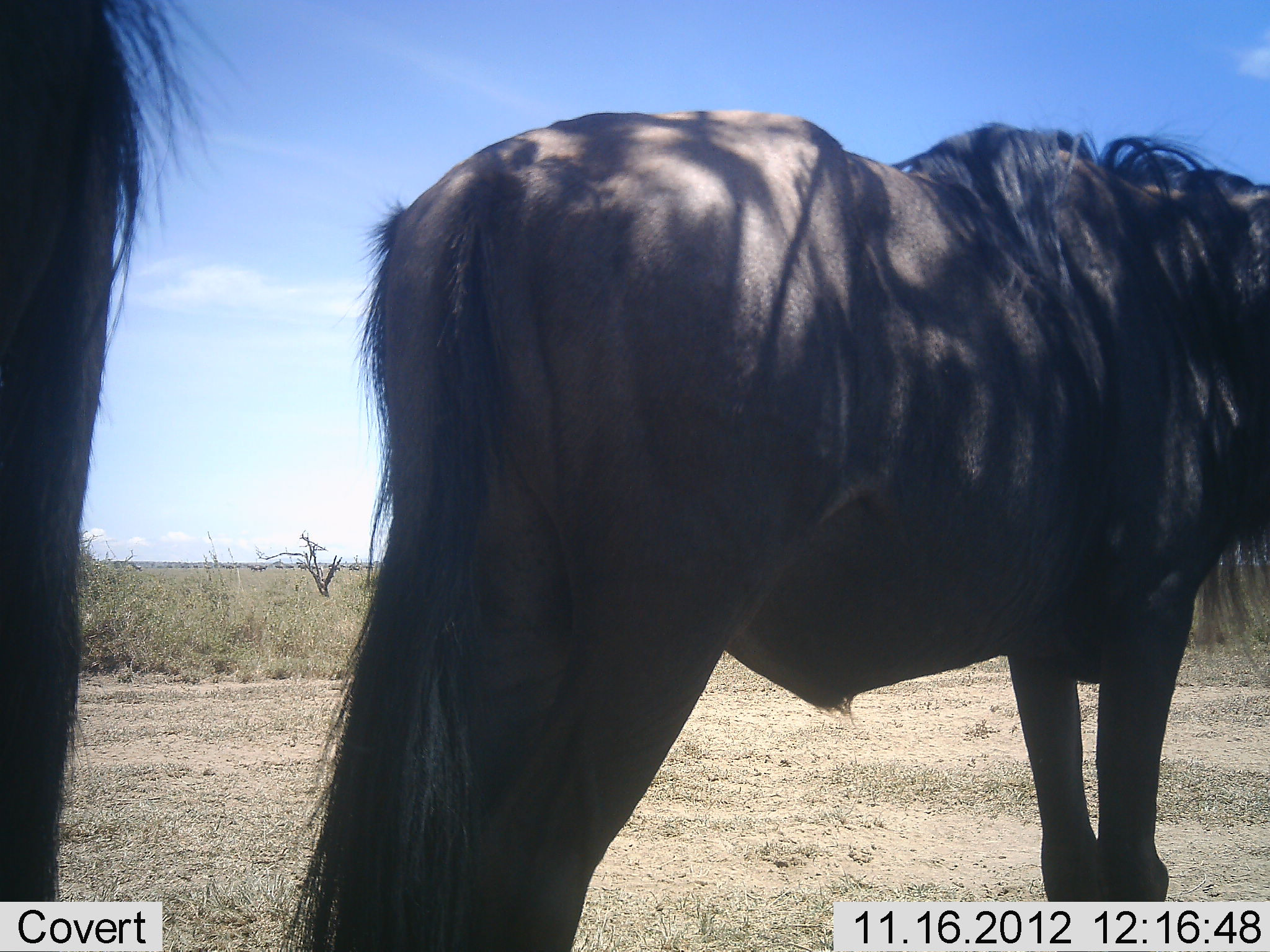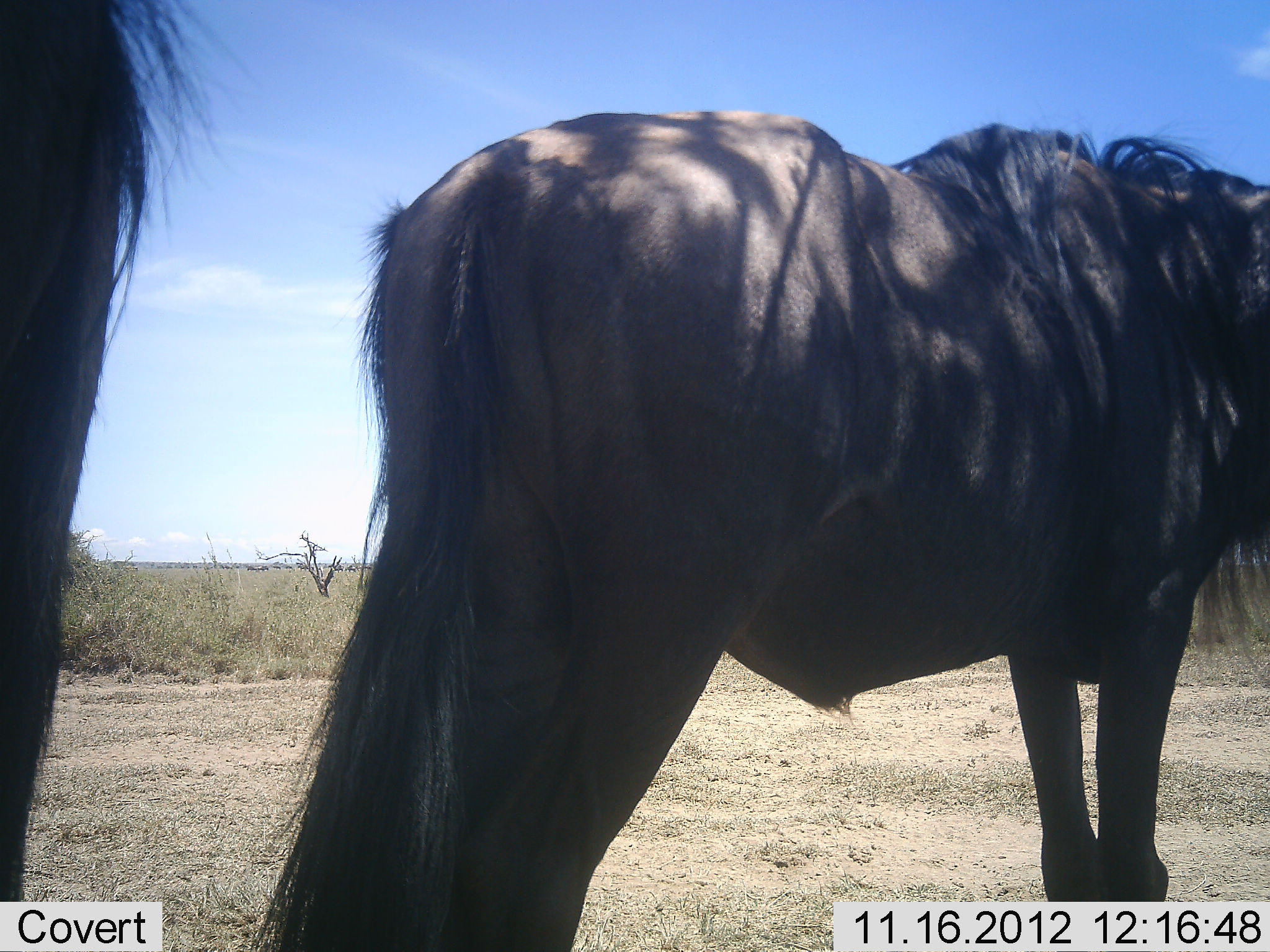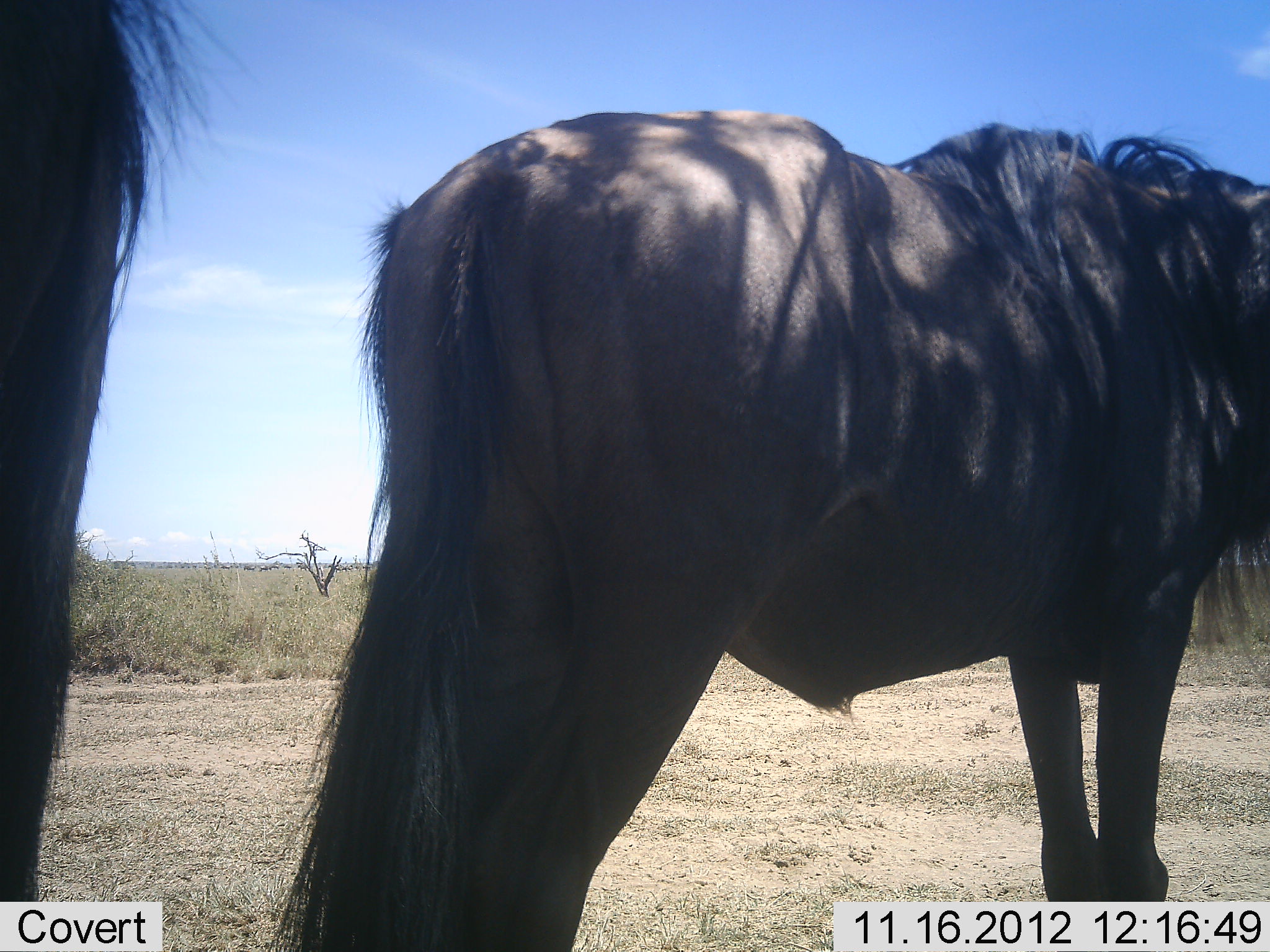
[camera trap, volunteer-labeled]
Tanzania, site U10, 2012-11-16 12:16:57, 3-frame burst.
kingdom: Animalia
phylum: Chordata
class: Mammalia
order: Artiodactyla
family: Bovidae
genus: Connochaetes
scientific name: Connochaetes taurinus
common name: blue wildebeest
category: wildebeest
Wildebeest (blue wildebeest) (Connochaetes taurinus), count 2. Behavior (volunteer vote fractions): standing 100%, resting 0%, moving 0%, interacting 0%. Young present (vote fraction): 0%. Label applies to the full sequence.